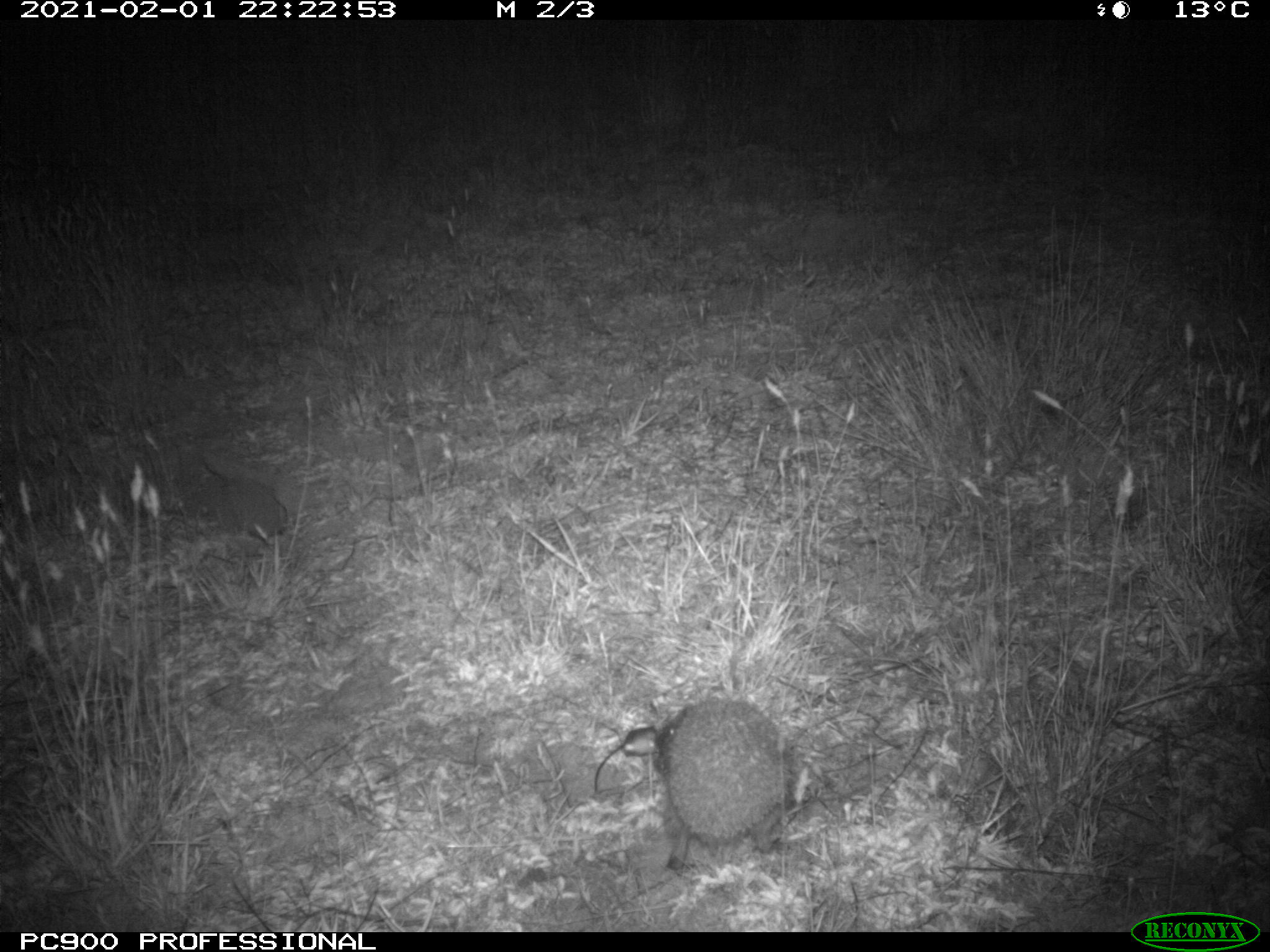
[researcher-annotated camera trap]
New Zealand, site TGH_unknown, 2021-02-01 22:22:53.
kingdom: Animalia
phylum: Chordata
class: Mammalia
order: Eulipotyphla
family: Erinaceidae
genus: Erinaceus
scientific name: Erinaceus europaeus europaeus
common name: european hedgehog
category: hedgehog